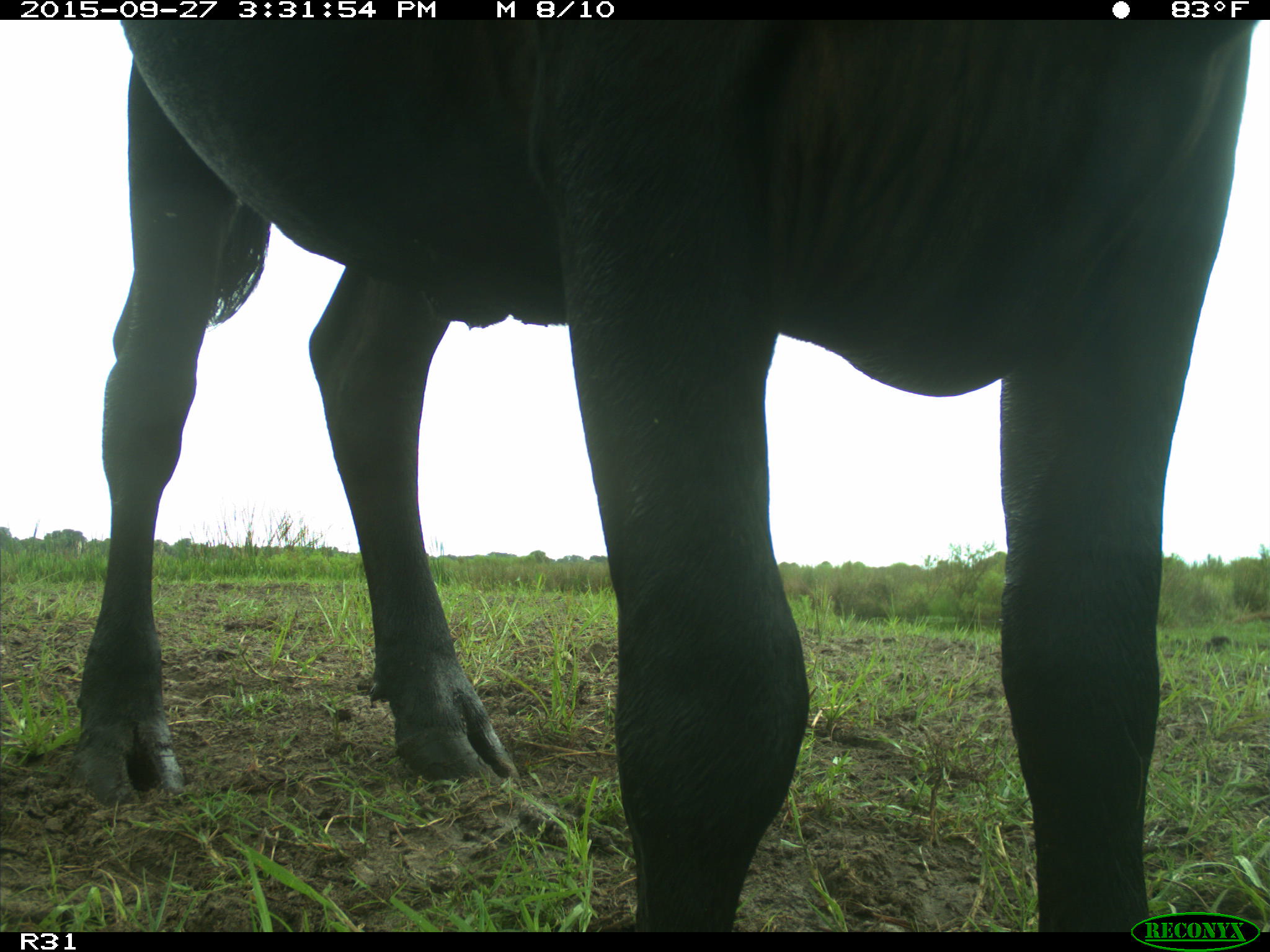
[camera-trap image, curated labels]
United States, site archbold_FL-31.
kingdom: Animalia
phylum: Chordata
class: Mammalia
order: Artiodactyla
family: Bovidae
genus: Bos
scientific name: Bos taurus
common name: domestic cow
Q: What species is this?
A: Bos taurus (domestic cow).